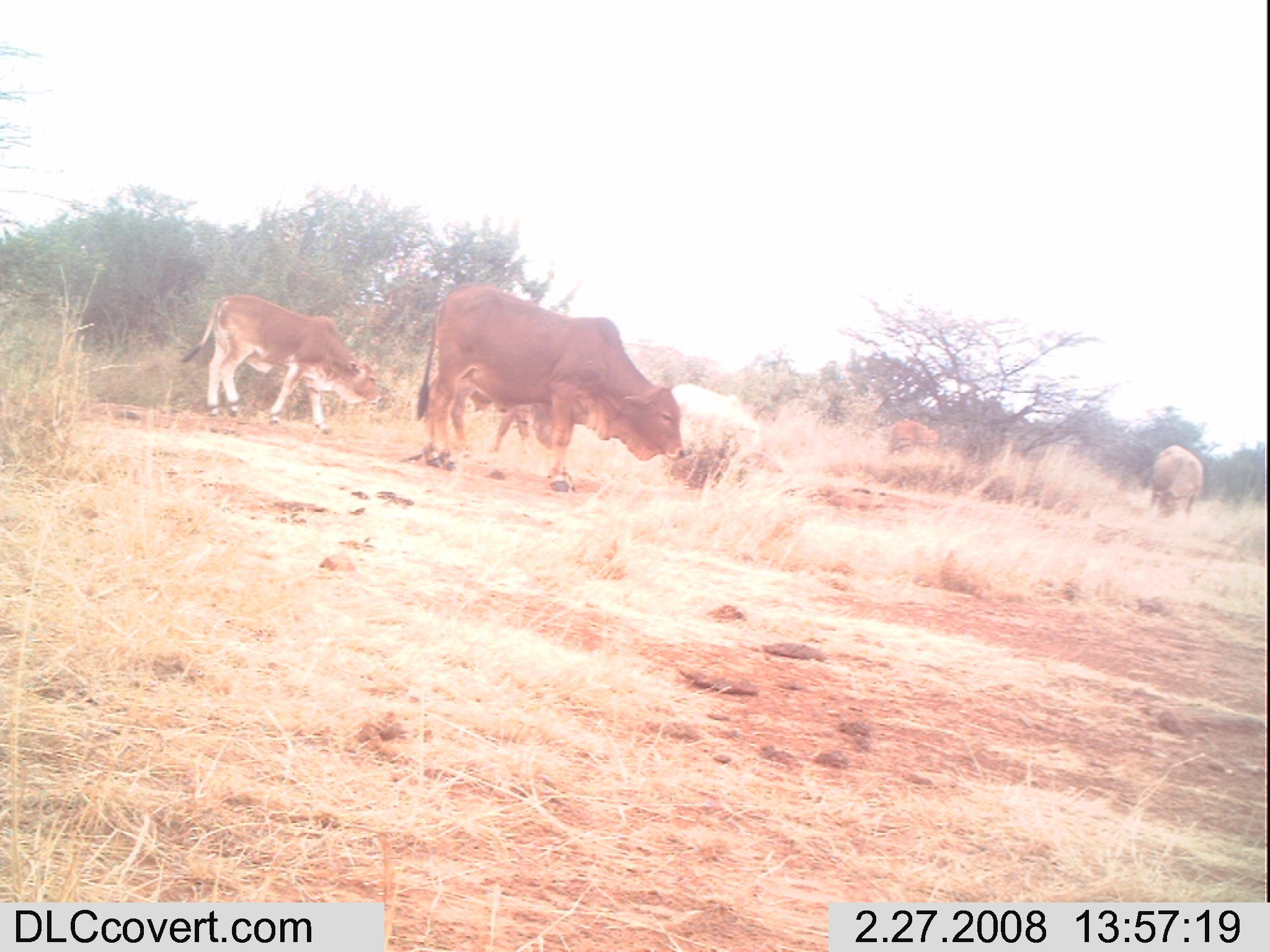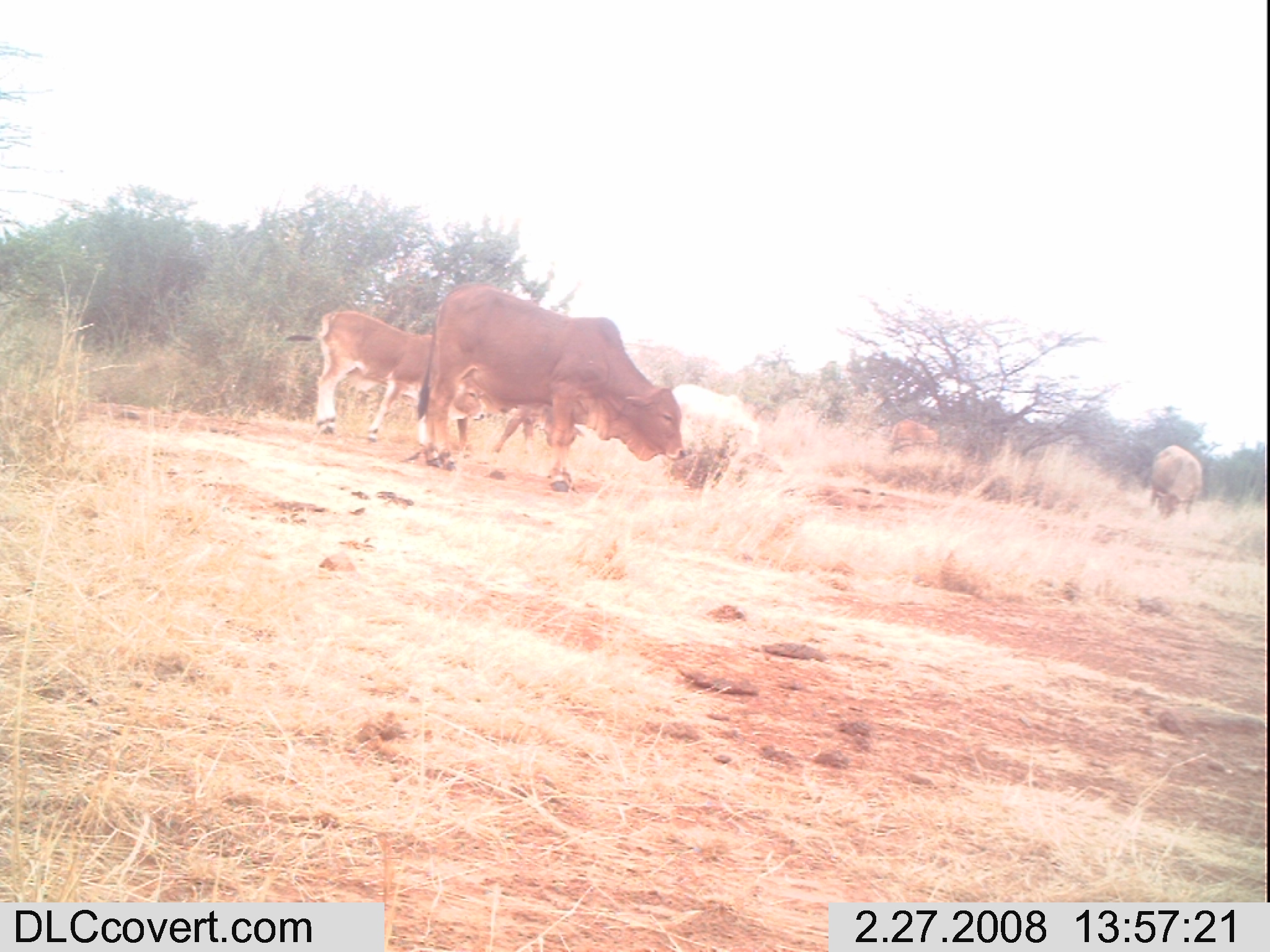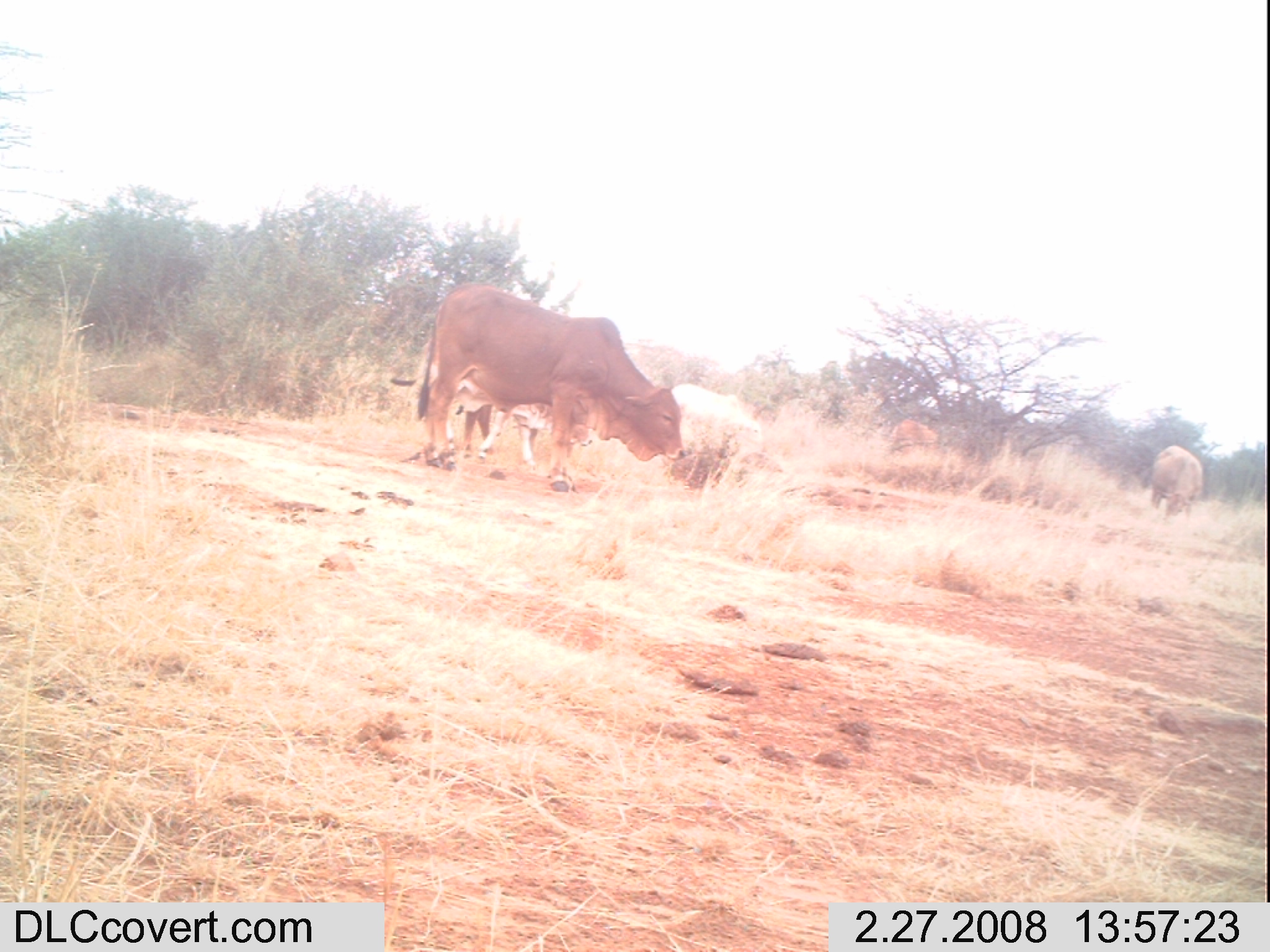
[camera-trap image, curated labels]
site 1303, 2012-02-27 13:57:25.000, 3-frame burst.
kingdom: Animalia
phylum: Chordata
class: Mammalia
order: Artiodactyla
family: Bovidae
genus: Bos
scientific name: Bos taurus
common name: domestic cattle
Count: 4.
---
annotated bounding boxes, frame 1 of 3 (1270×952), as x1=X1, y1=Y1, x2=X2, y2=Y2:
bos taurus: x1=413, y1=281, x2=687, y2=490; x1=178, y1=289, x2=383, y2=434; x1=451, y1=376, x2=576, y2=453; x1=669, y1=381, x2=764, y2=455; x1=1141, y1=444, x2=1204, y2=523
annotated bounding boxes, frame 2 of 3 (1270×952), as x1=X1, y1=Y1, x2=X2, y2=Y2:
bos taurus: x1=416, y1=282, x2=687, y2=492; x1=285, y1=309, x2=487, y2=457; x1=667, y1=382, x2=764, y2=468; x1=456, y1=405, x2=585, y2=466; x1=1147, y1=445, x2=1204, y2=519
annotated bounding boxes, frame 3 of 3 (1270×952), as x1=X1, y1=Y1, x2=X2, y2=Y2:
bos taurus: x1=415, y1=283, x2=685, y2=492; x1=388, y1=339, x2=553, y2=470; x1=461, y1=404, x2=591, y2=467; x1=670, y1=383, x2=763, y2=458; x1=1148, y1=445, x2=1203, y2=521